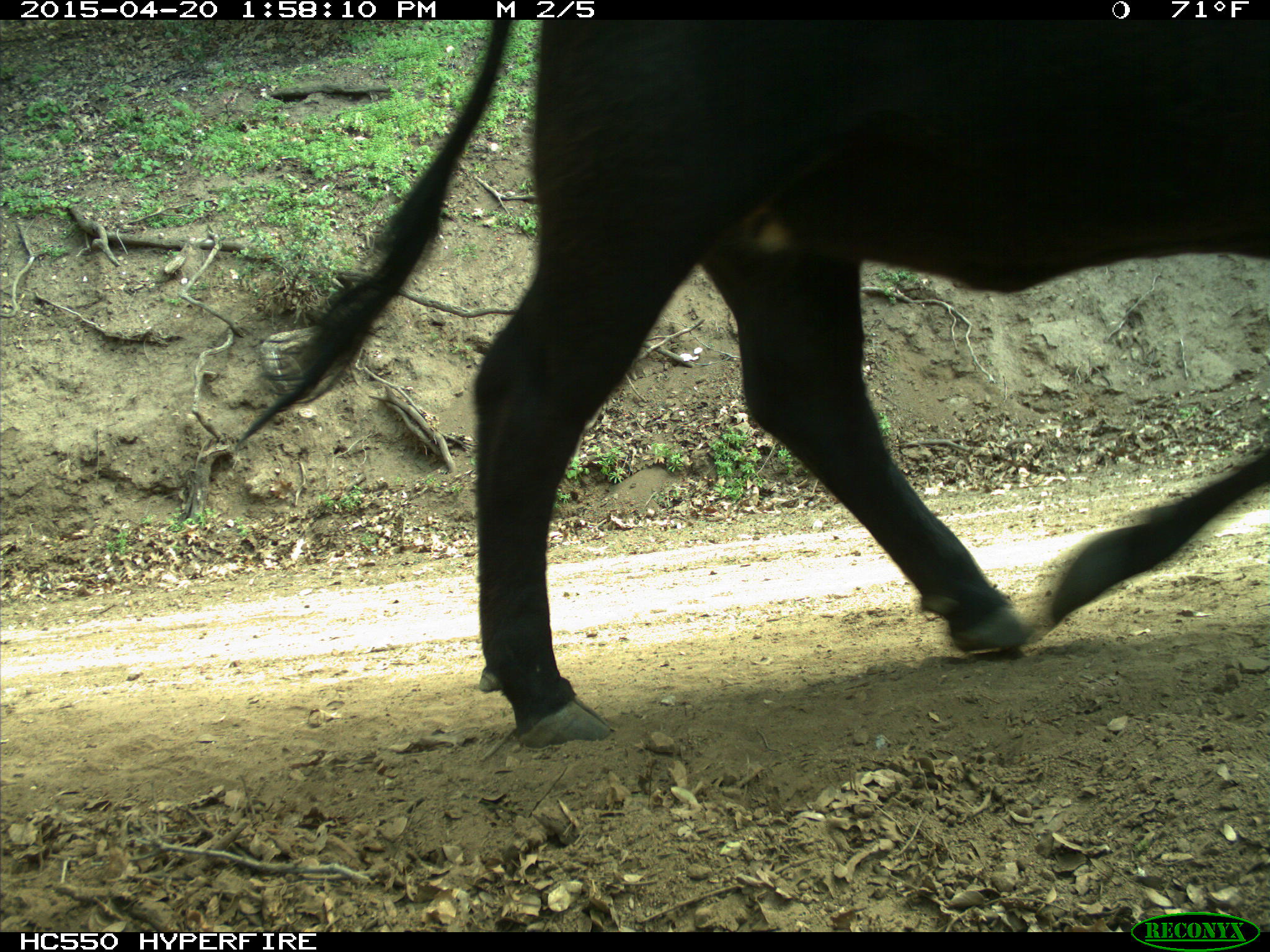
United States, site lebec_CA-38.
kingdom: Animalia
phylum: Chordata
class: Mammalia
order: Artiodactyla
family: Bovidae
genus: Bos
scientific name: Bos taurus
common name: domestic cow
Bos taurus (domestic cow).